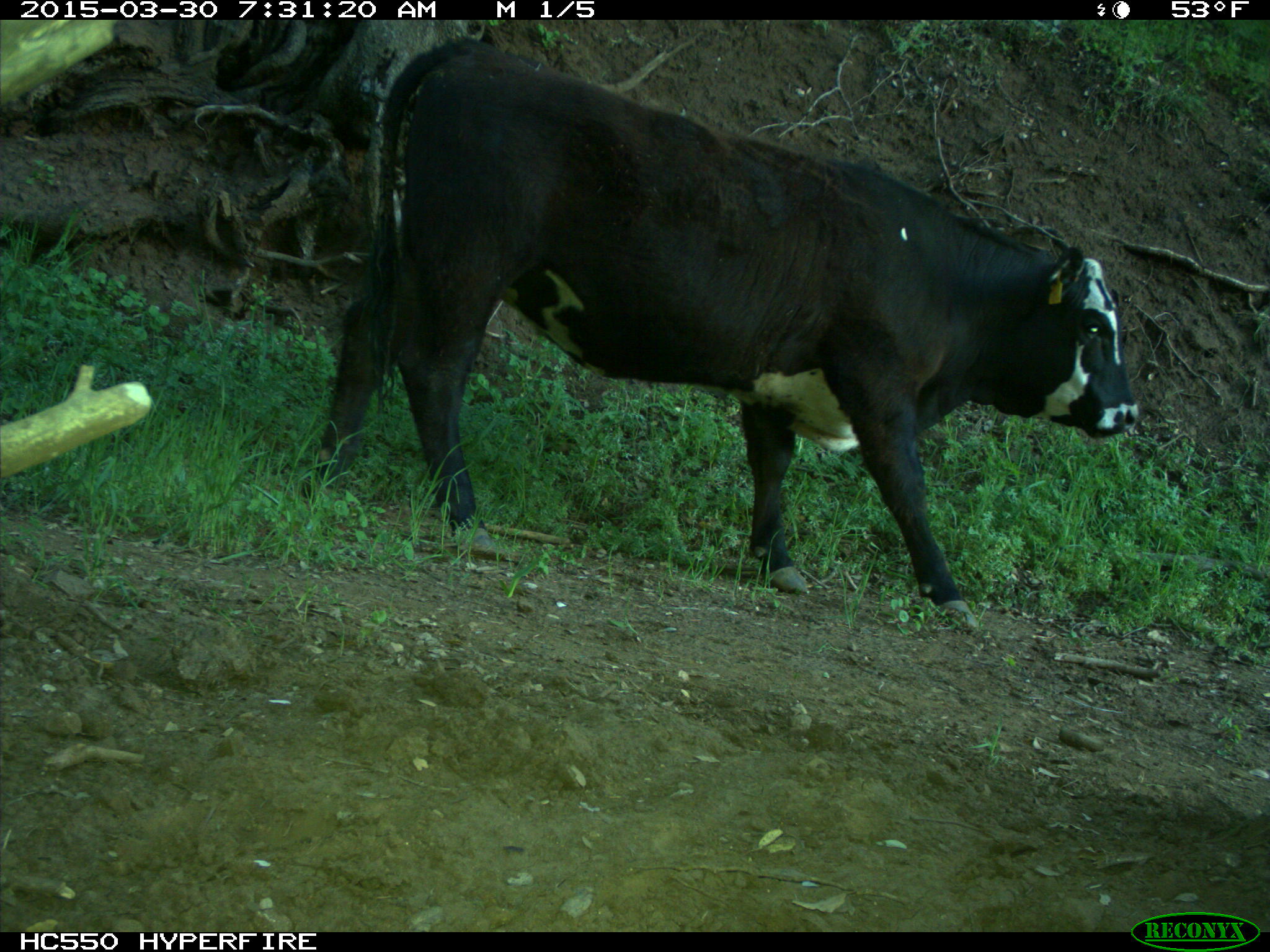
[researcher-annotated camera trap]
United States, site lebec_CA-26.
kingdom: Animalia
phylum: Chordata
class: Mammalia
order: Artiodactyla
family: Bovidae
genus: Bos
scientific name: Bos taurus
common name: domestic cow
Bos taurus (domestic cow).